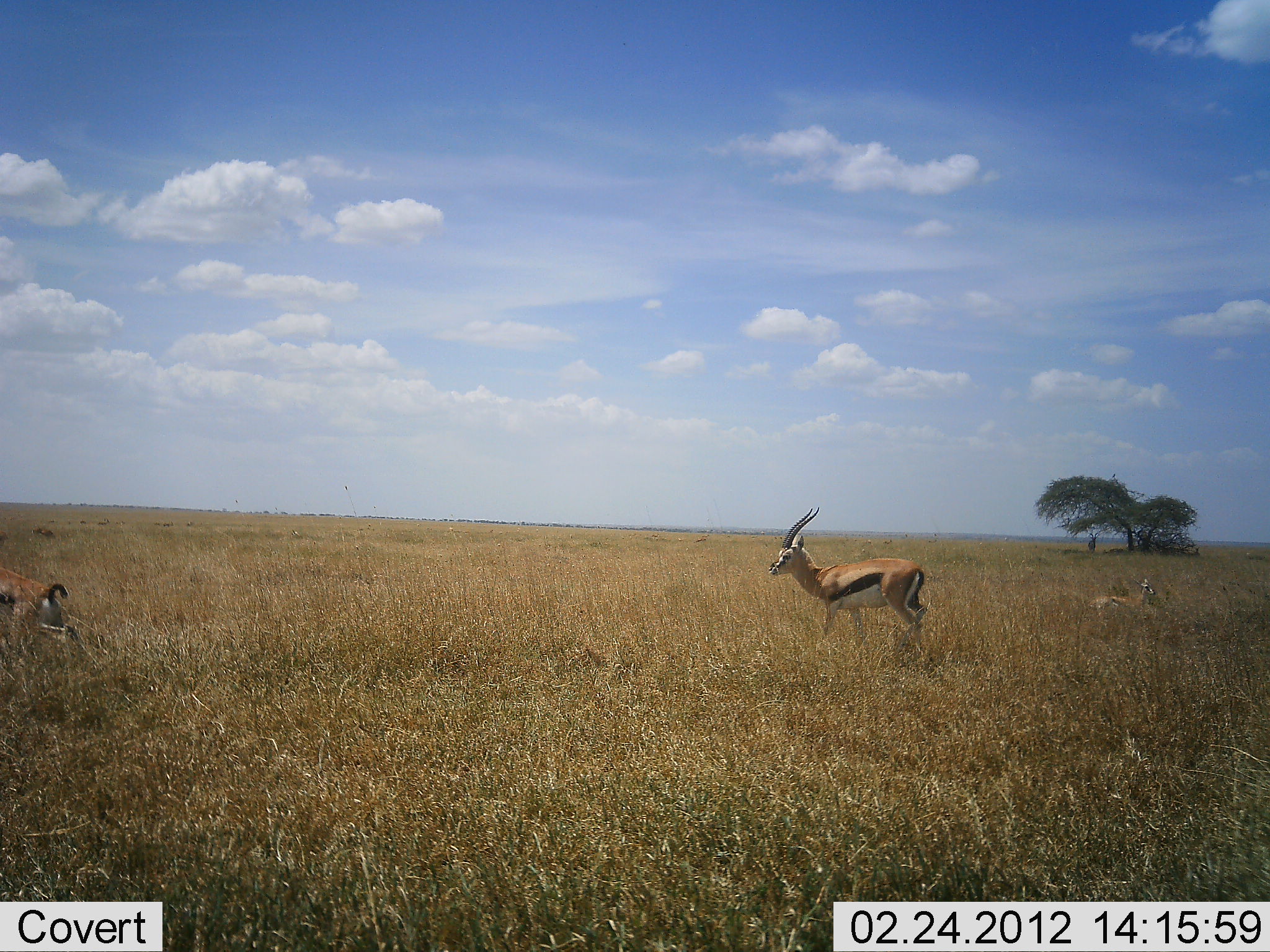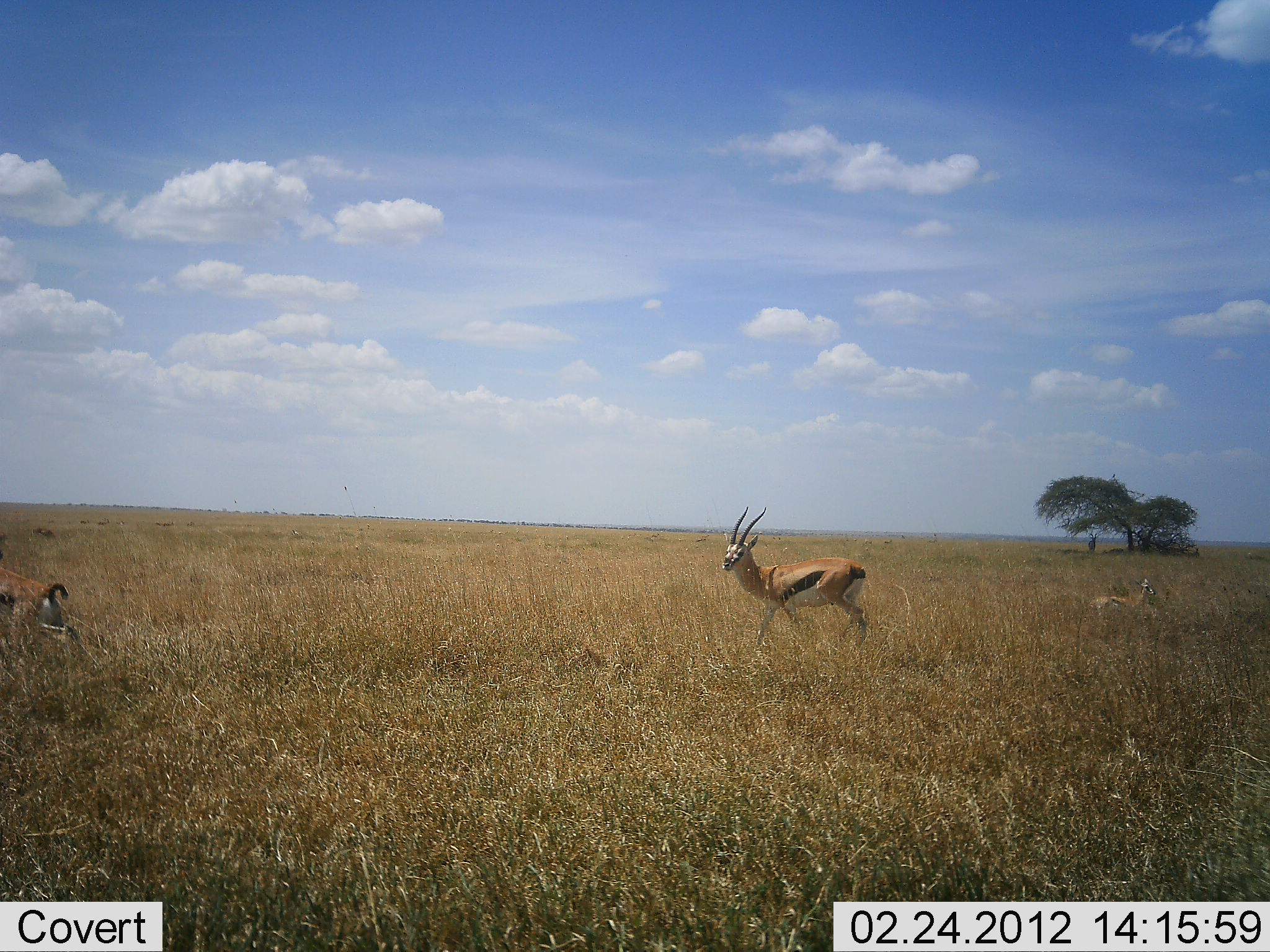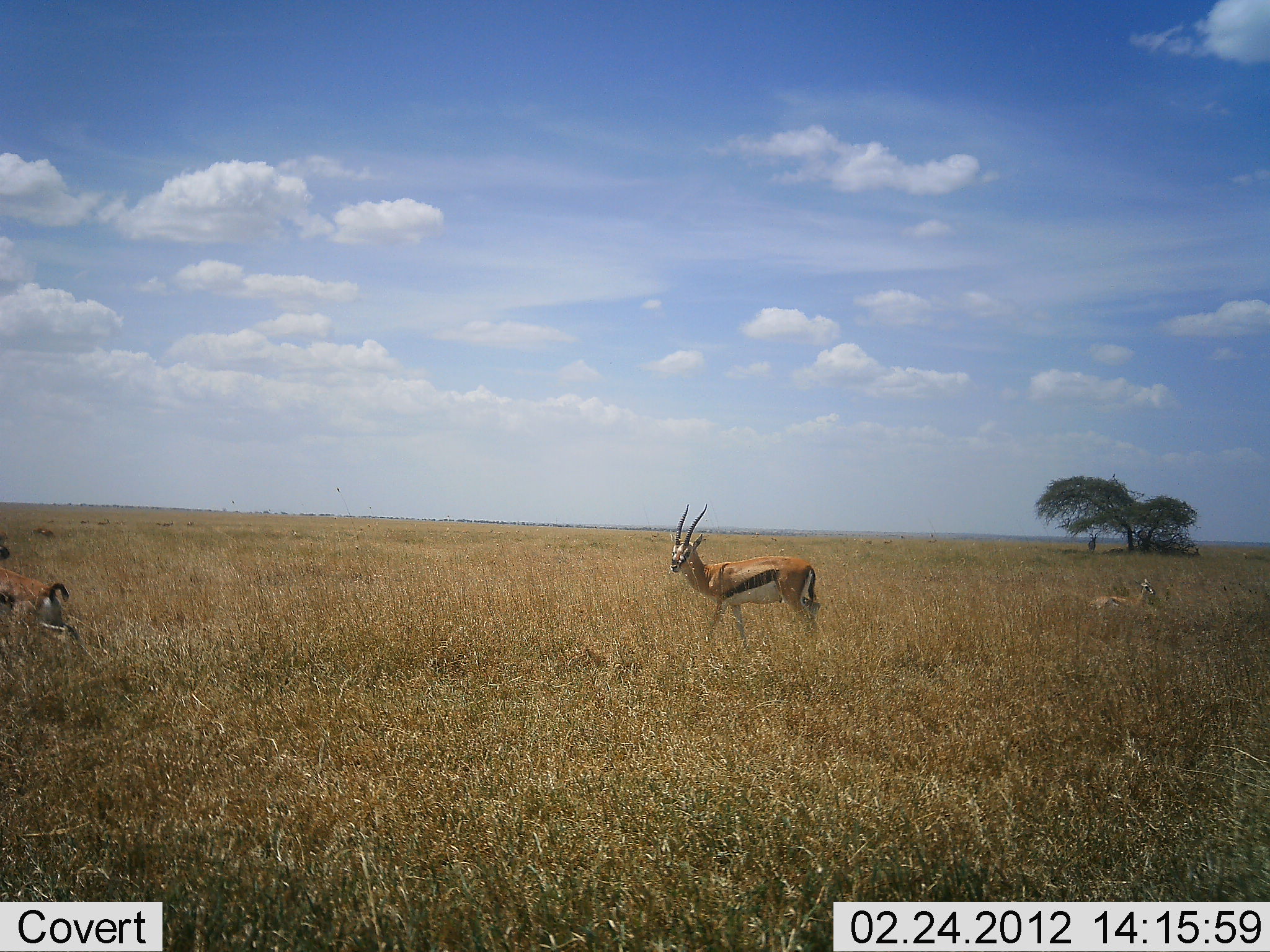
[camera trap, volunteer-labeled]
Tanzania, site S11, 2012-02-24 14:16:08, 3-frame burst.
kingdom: Animalia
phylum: Chordata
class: Mammalia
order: Artiodactyla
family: Bovidae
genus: Eudorcas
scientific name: Eudorcas thomsonii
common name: thomson's gazelle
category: gazellethomsons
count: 3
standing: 42%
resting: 61%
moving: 77%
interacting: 3%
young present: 0%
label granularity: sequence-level